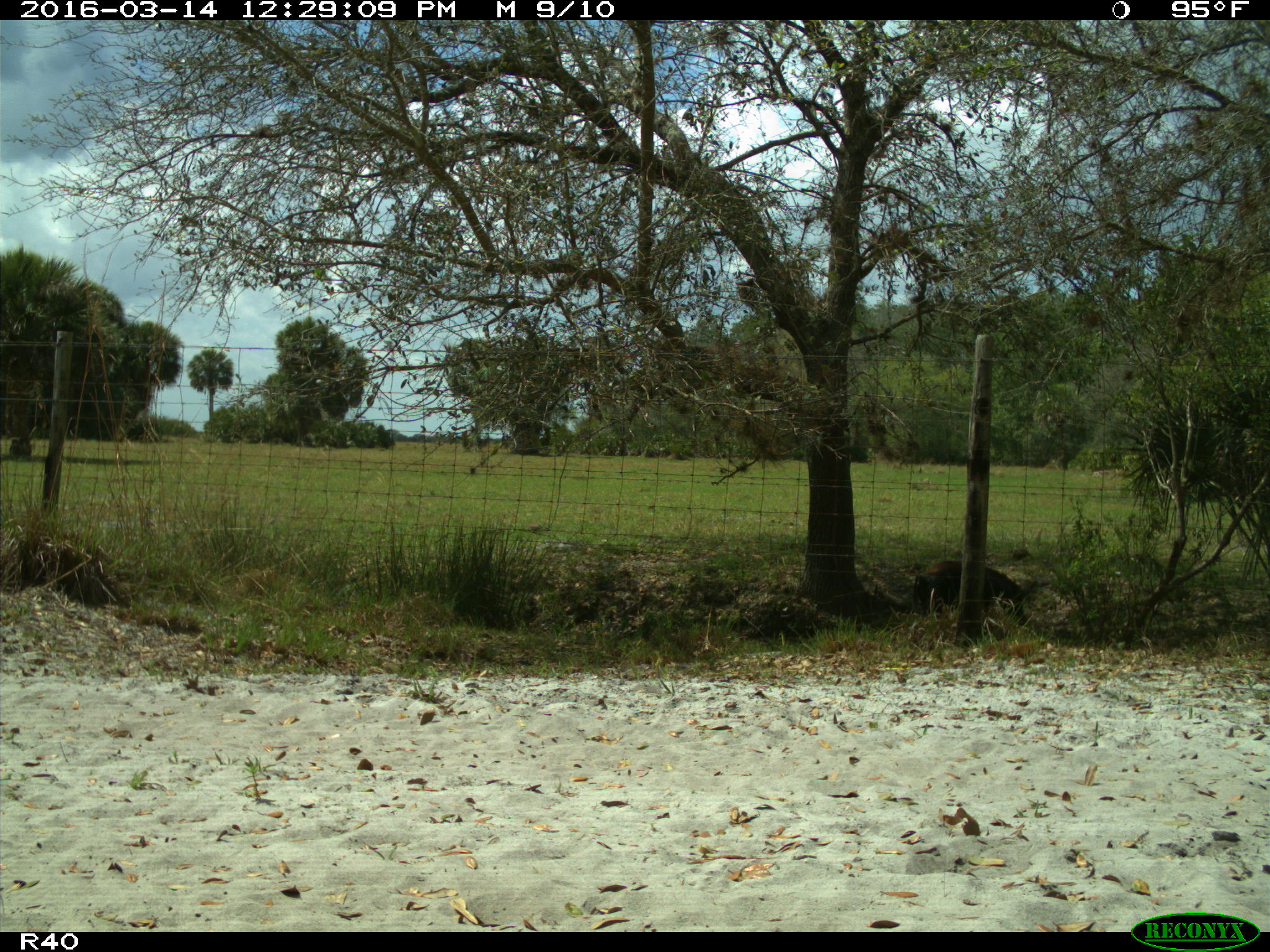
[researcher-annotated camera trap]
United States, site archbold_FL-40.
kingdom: Animalia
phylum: Chordata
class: Mammalia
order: Artiodactyla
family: Suidae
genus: Sus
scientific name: Sus scrofa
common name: wild boar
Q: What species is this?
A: Sus scrofa (wild boar).